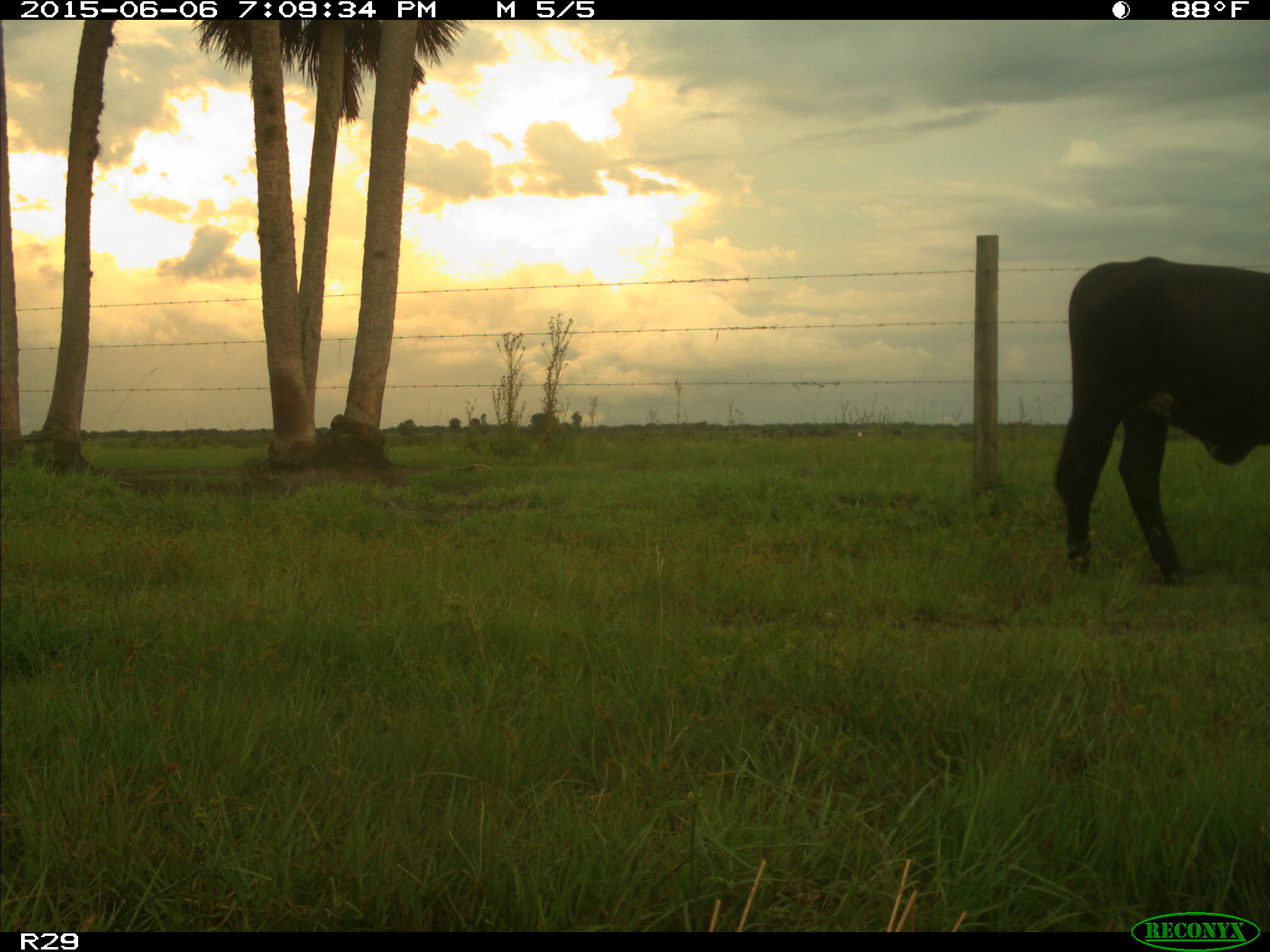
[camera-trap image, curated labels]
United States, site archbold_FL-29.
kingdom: Animalia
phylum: Chordata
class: Mammalia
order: Artiodactyla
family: Bovidae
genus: Bos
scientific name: Bos taurus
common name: domestic cow